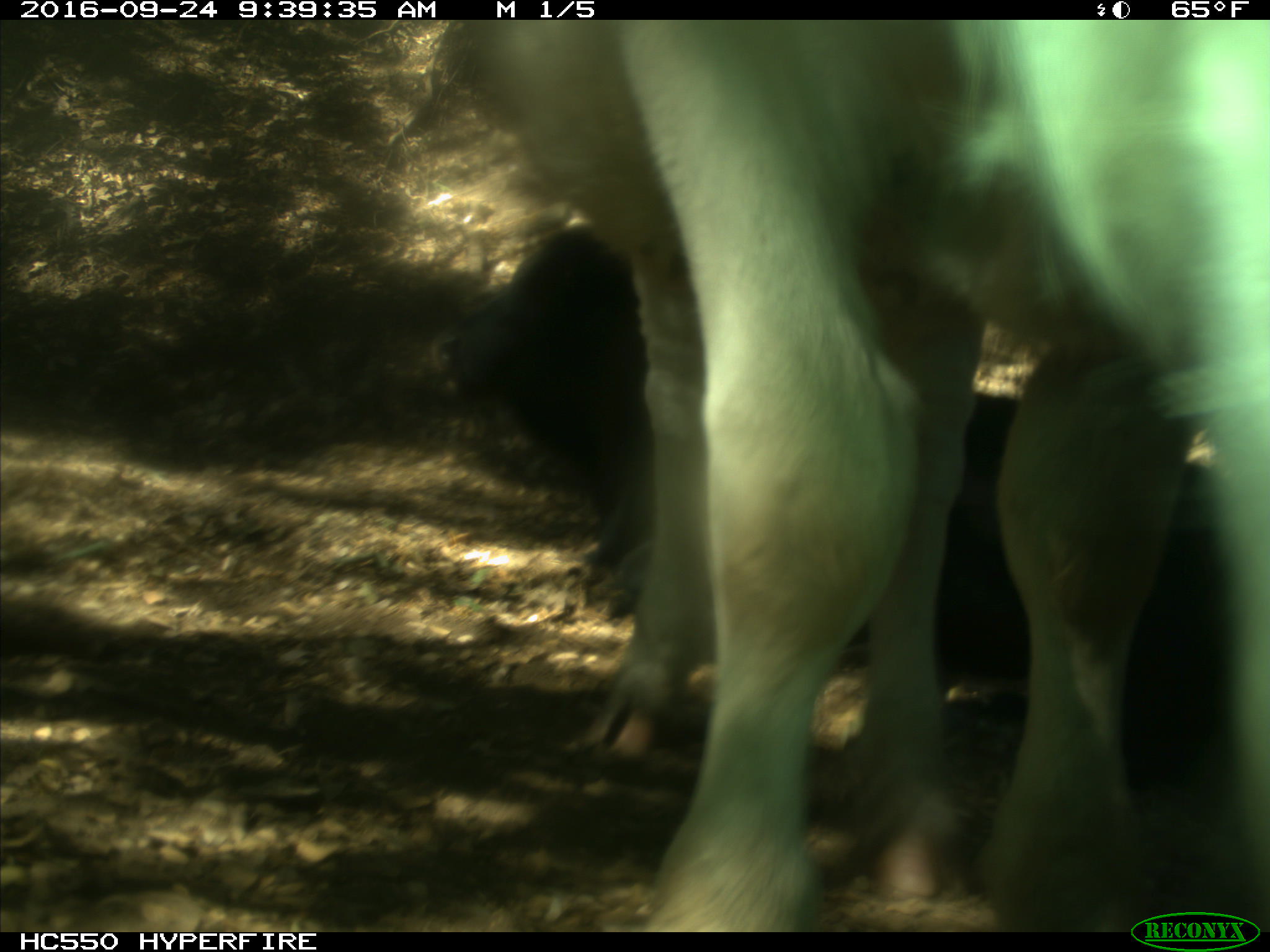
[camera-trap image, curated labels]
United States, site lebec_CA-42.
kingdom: Animalia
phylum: Chordata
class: Mammalia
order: Artiodactyla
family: Bovidae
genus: Bos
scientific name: Bos taurus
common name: domestic cow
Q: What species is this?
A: Bos taurus (domestic cow).